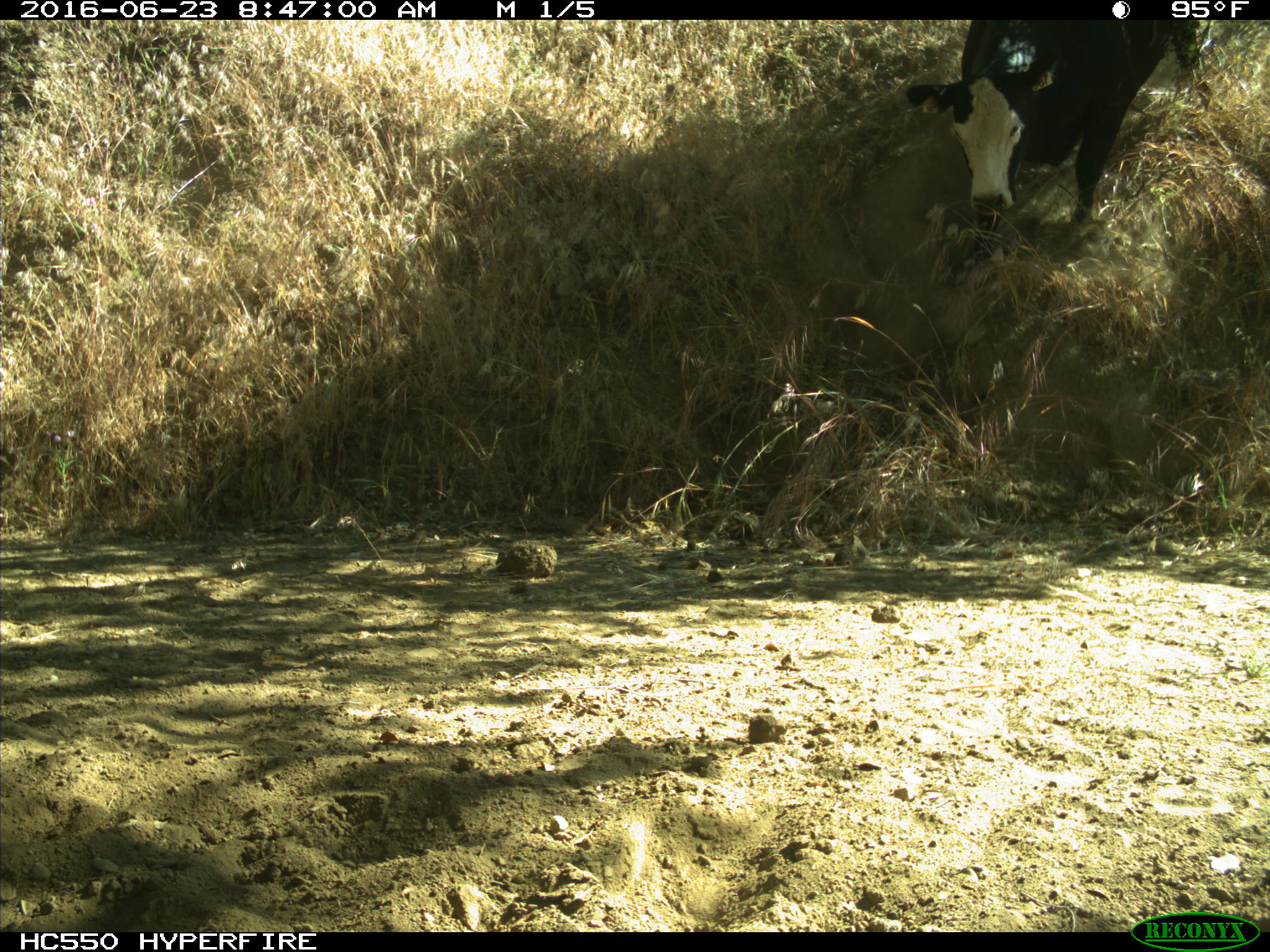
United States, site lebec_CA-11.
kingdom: Animalia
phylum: Chordata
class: Mammalia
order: Artiodactyla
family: Bovidae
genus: Bos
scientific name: Bos taurus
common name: domestic cow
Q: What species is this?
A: Bos taurus (domestic cow).